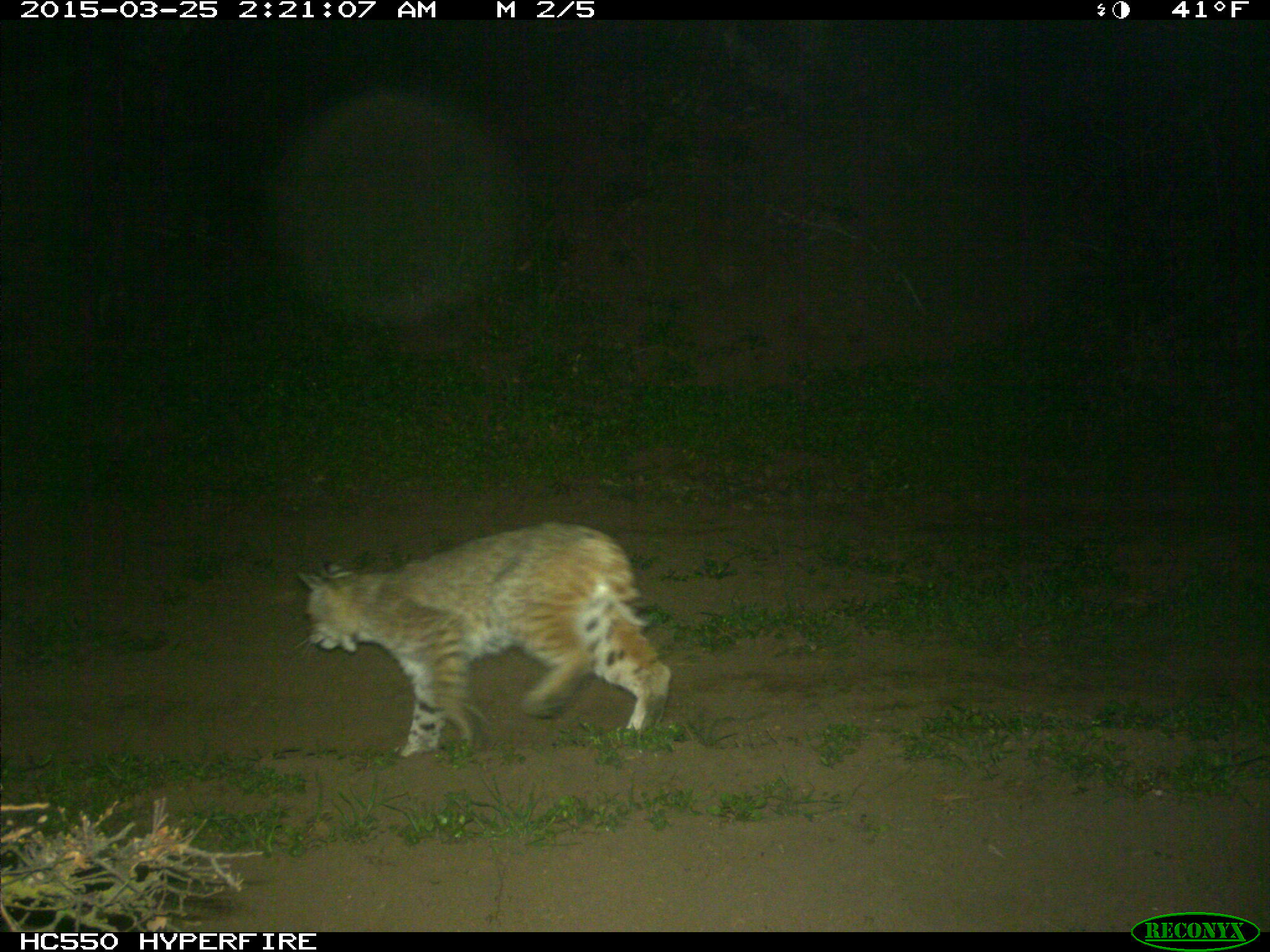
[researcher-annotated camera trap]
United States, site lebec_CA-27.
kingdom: Animalia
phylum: Chordata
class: Mammalia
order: Carnivora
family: Felidae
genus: Lynx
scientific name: Lynx rufus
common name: bobcat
Lynx rufus (bobcat).